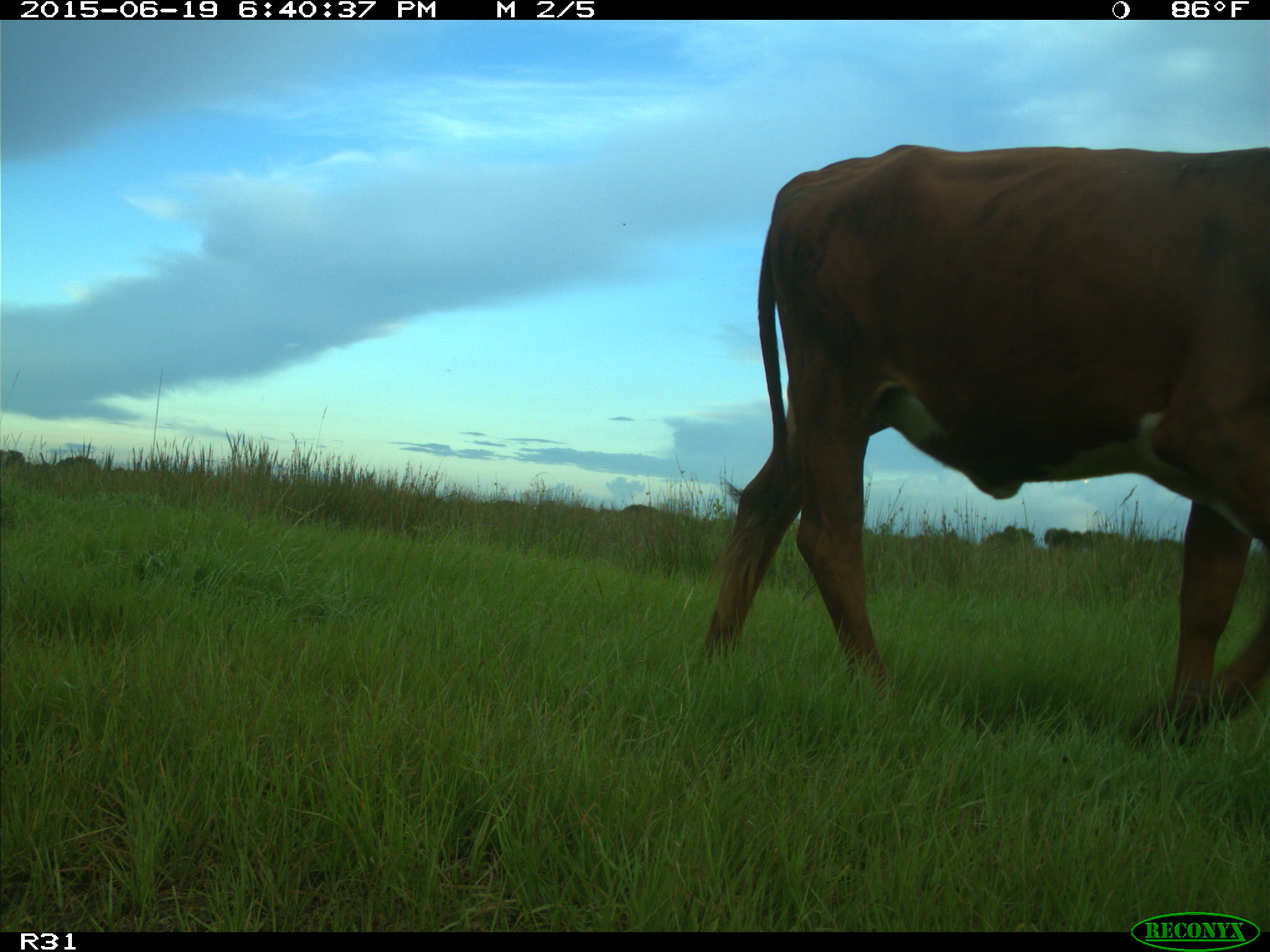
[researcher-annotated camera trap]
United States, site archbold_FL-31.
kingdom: Animalia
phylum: Chordata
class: Mammalia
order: Artiodactyla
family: Bovidae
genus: Bos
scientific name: Bos taurus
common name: domestic cow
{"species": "Bos taurus (domestic cow)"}